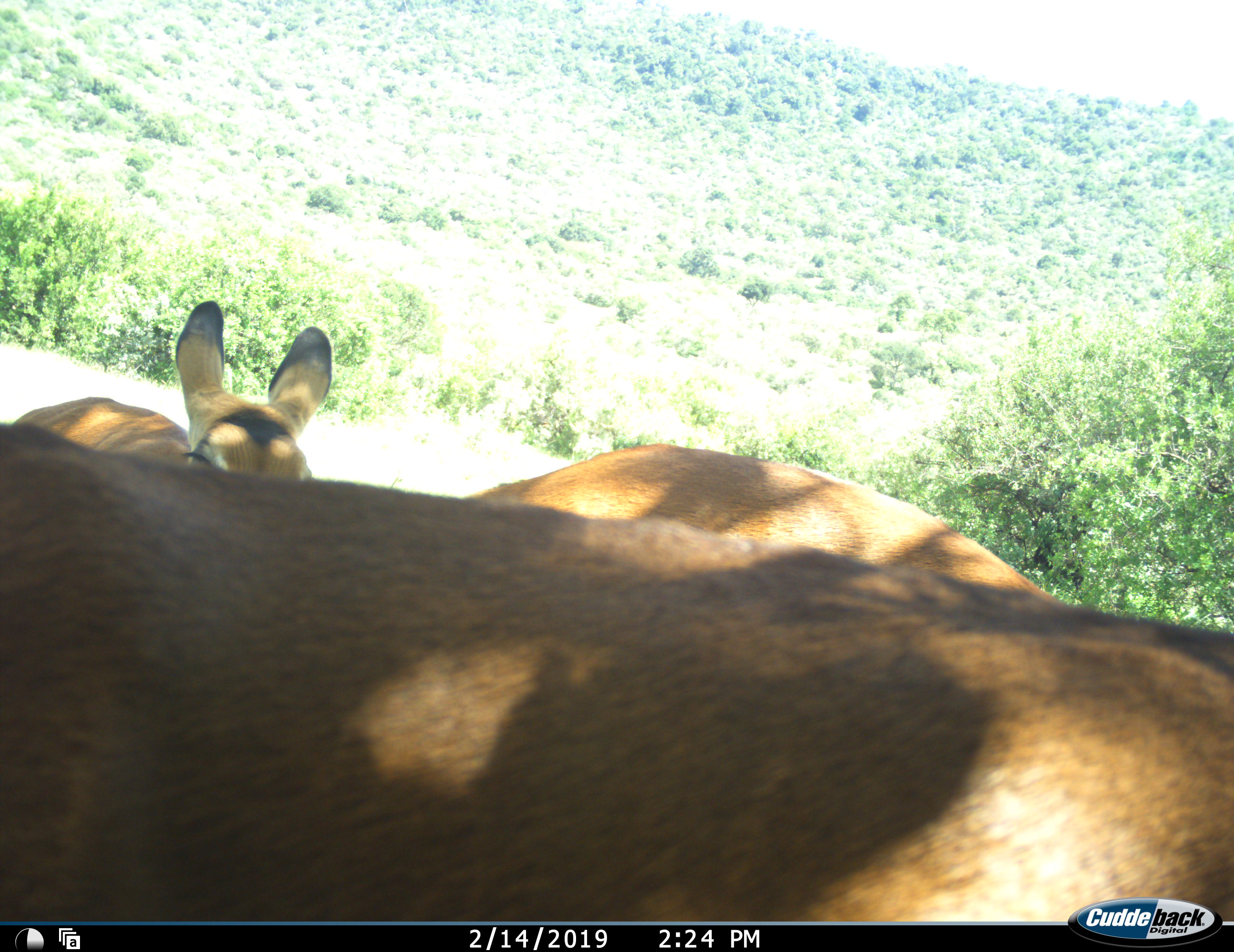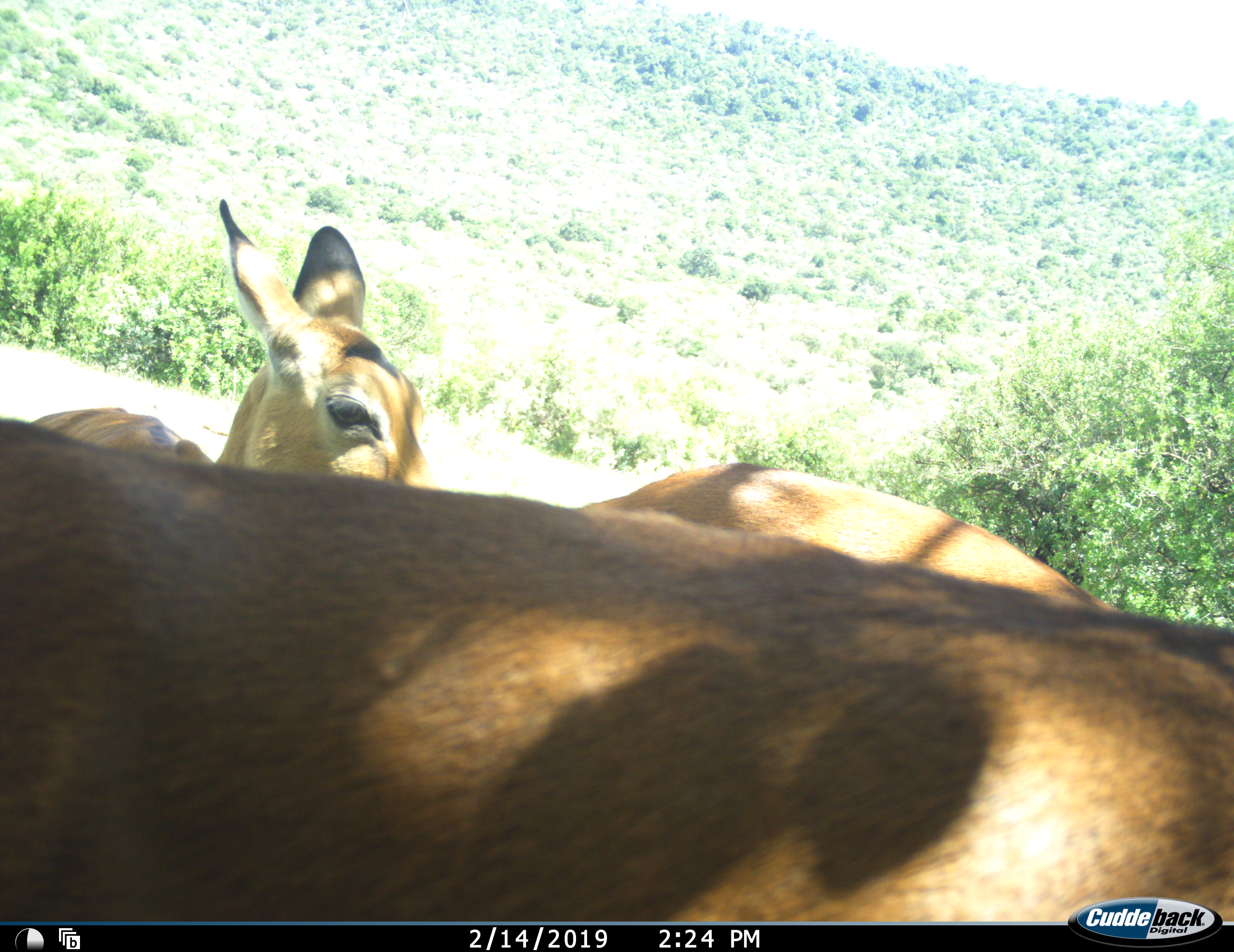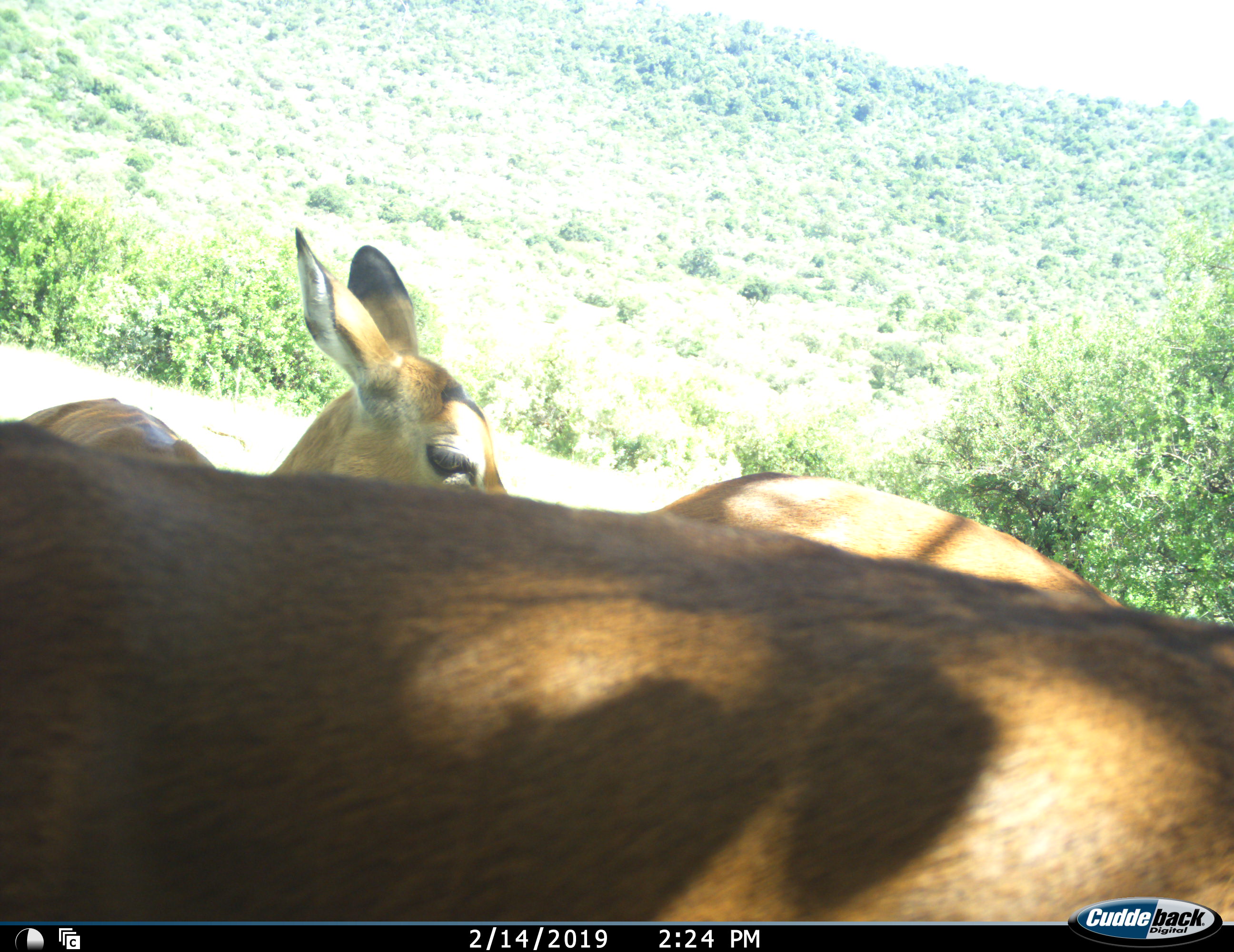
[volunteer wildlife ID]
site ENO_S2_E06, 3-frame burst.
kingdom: Animalia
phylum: Chordata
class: Mammalia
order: Artiodactyla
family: Bovidae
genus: Aepyceros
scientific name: Aepyceros melampus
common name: impala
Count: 3.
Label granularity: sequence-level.